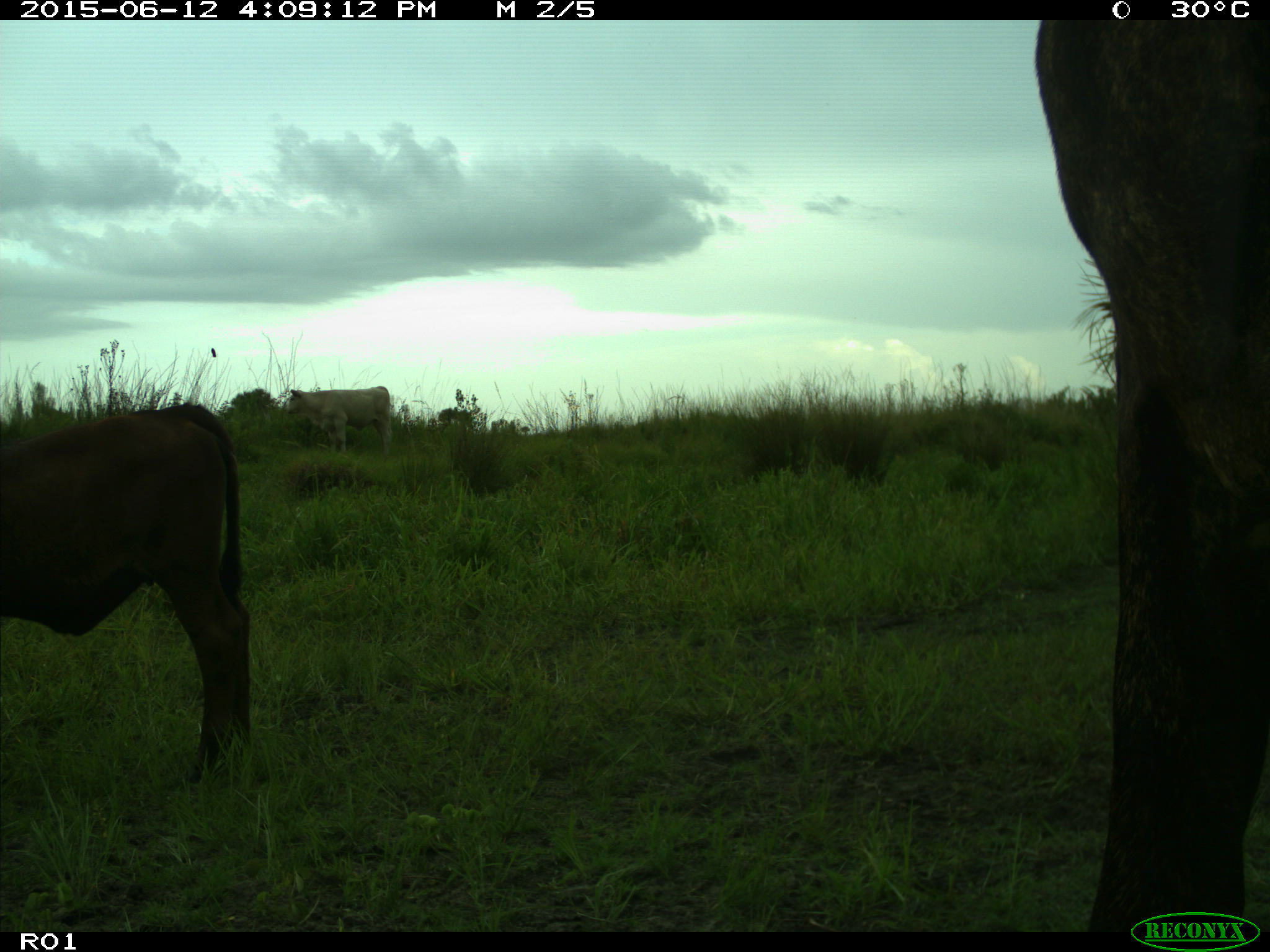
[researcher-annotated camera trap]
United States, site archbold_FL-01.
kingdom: Animalia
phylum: Chordata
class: Mammalia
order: Artiodactyla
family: Bovidae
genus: Bos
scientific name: Bos taurus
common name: domestic cow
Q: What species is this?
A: Bos taurus (domestic cow).